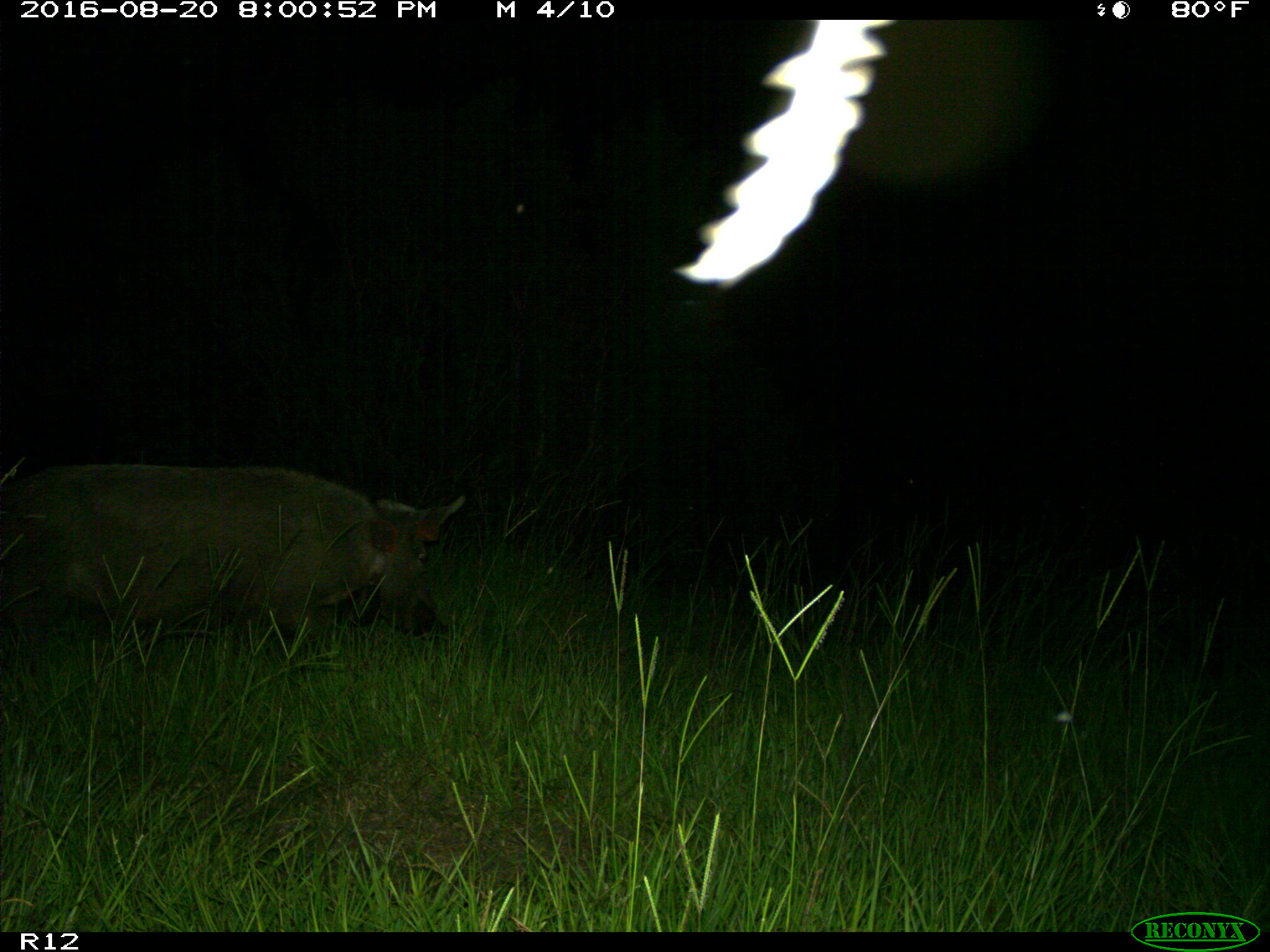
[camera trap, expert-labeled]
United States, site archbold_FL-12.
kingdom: Animalia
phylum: Chordata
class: Mammalia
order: Artiodactyla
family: Suidae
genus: Sus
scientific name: Sus scrofa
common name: wild boar